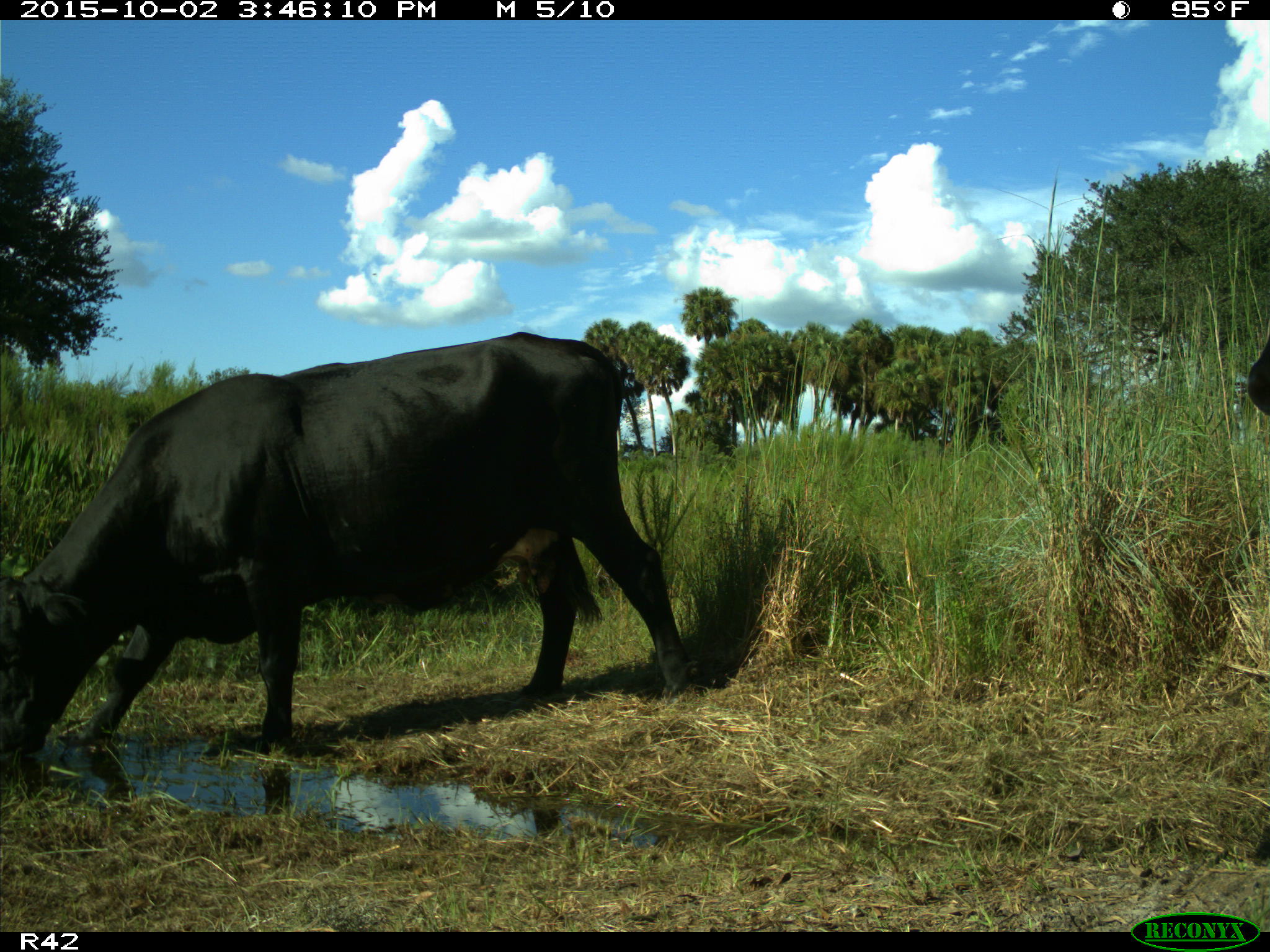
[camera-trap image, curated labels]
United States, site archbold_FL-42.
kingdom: Animalia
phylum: Chordata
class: Mammalia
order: Artiodactyla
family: Bovidae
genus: Bos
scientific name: Bos taurus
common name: domestic cow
Bos taurus (domestic cow).